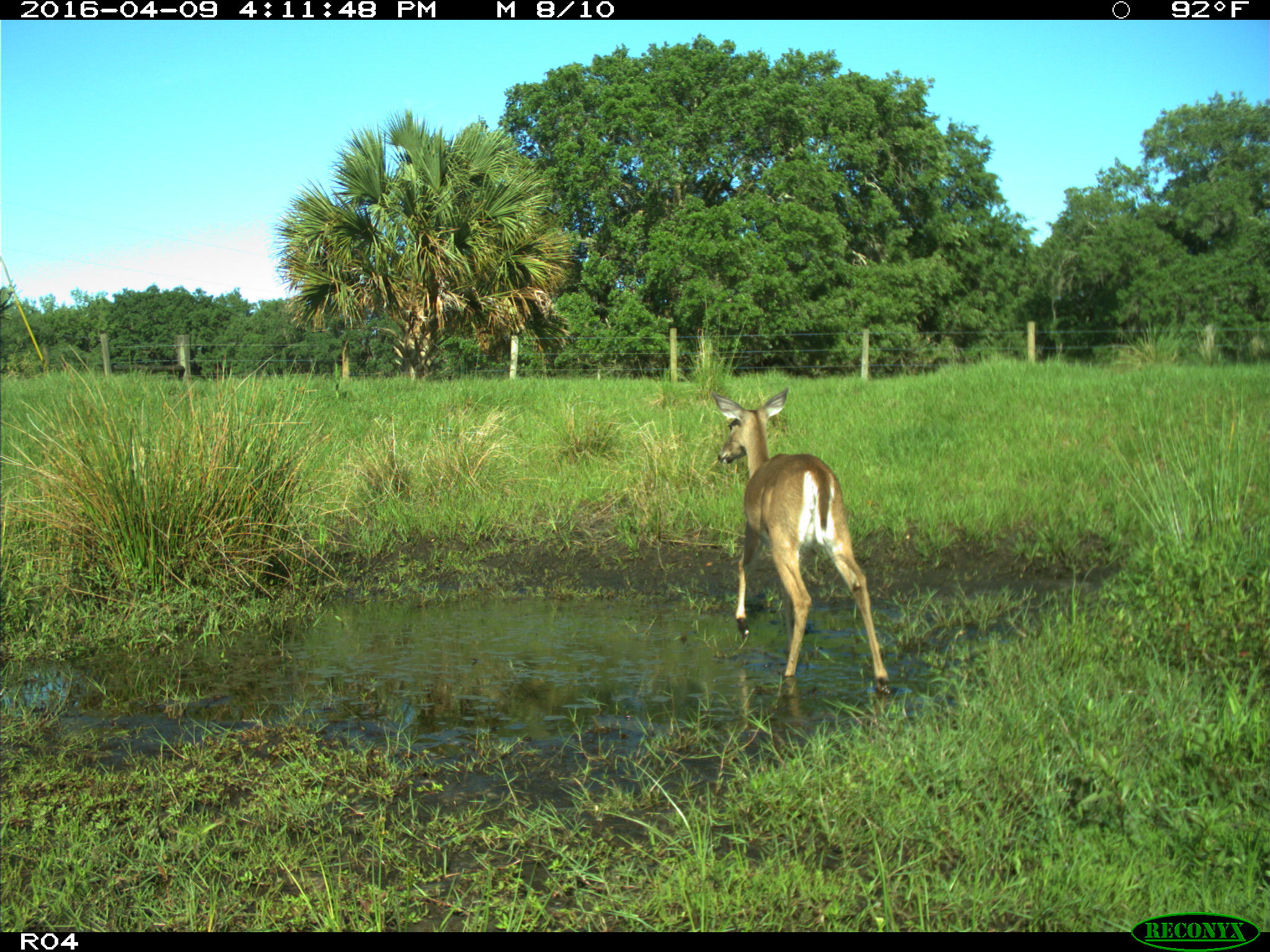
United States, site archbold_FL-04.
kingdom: Animalia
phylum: Chordata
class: Mammalia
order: Artiodactyla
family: Cervidae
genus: Odocoileus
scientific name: Odocoileus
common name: deer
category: unidentified deer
Unidentified deer (deer) (Odocoileus).